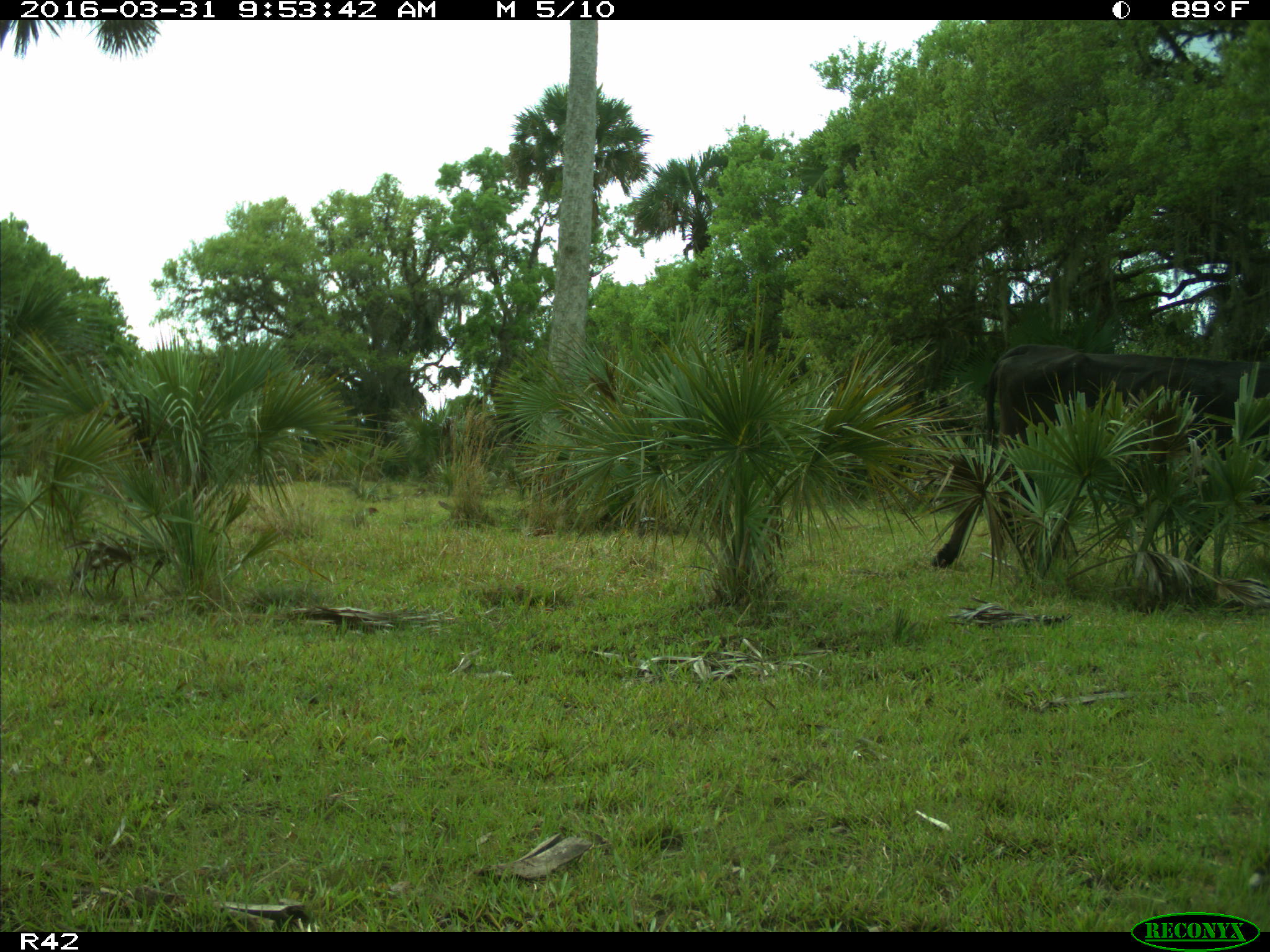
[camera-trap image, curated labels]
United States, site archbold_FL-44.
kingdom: Animalia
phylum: Chordata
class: Mammalia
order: Artiodactyla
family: Bovidae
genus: Bos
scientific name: Bos taurus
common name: domestic cow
Bos taurus (domestic cow).